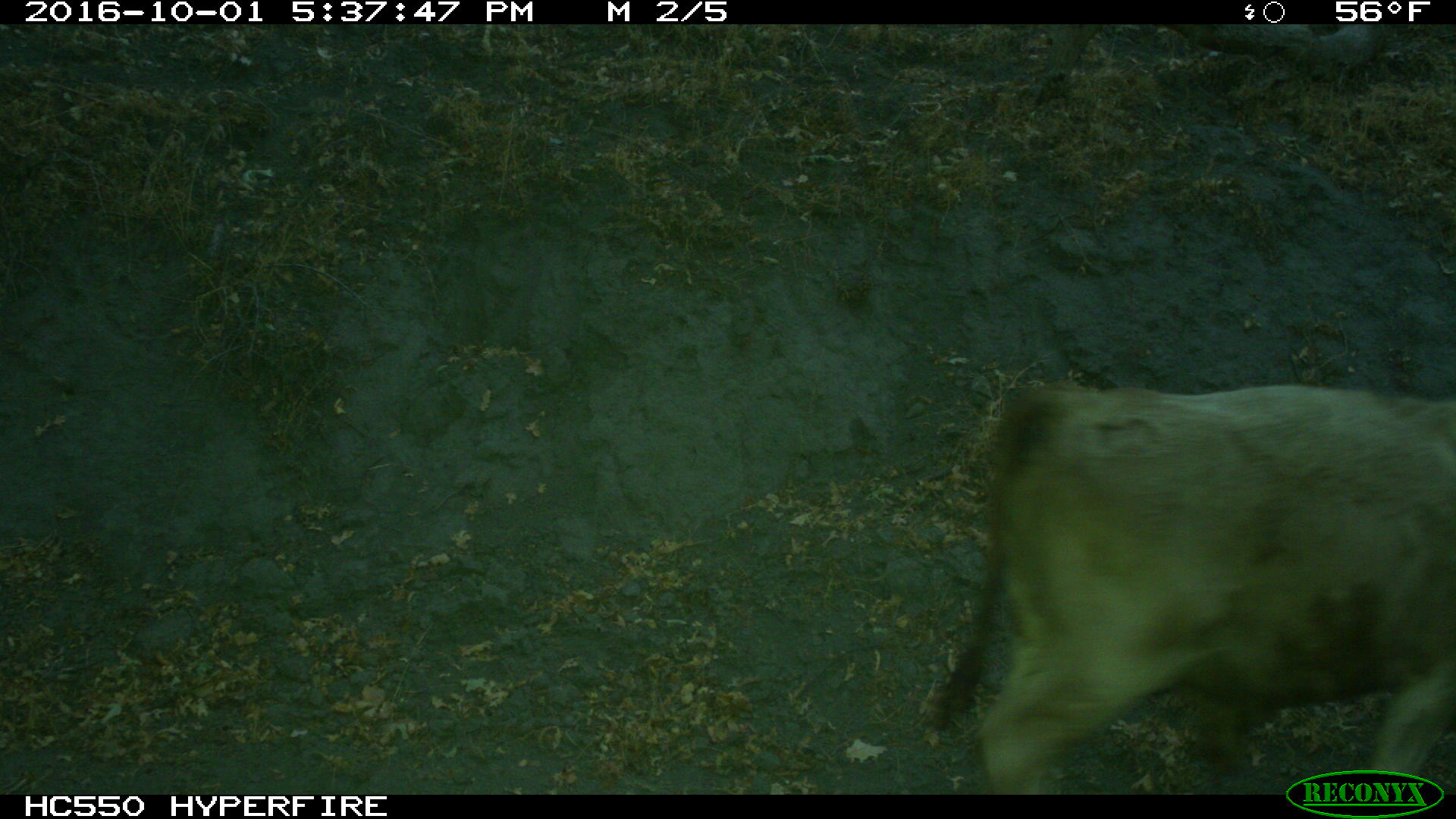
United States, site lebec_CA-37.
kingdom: Animalia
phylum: Chordata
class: Mammalia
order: Artiodactyla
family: Bovidae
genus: Bos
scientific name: Bos taurus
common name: domestic cow